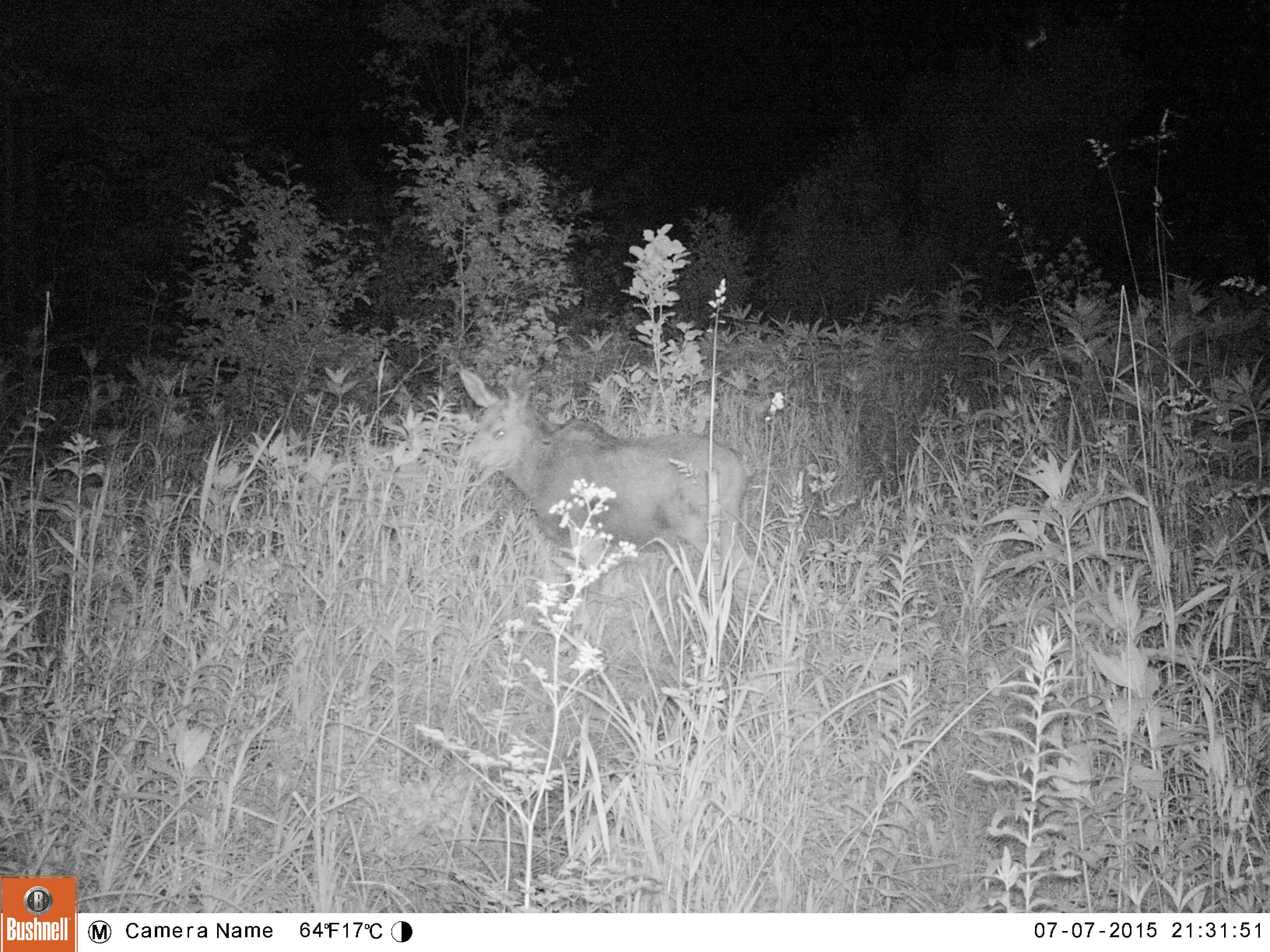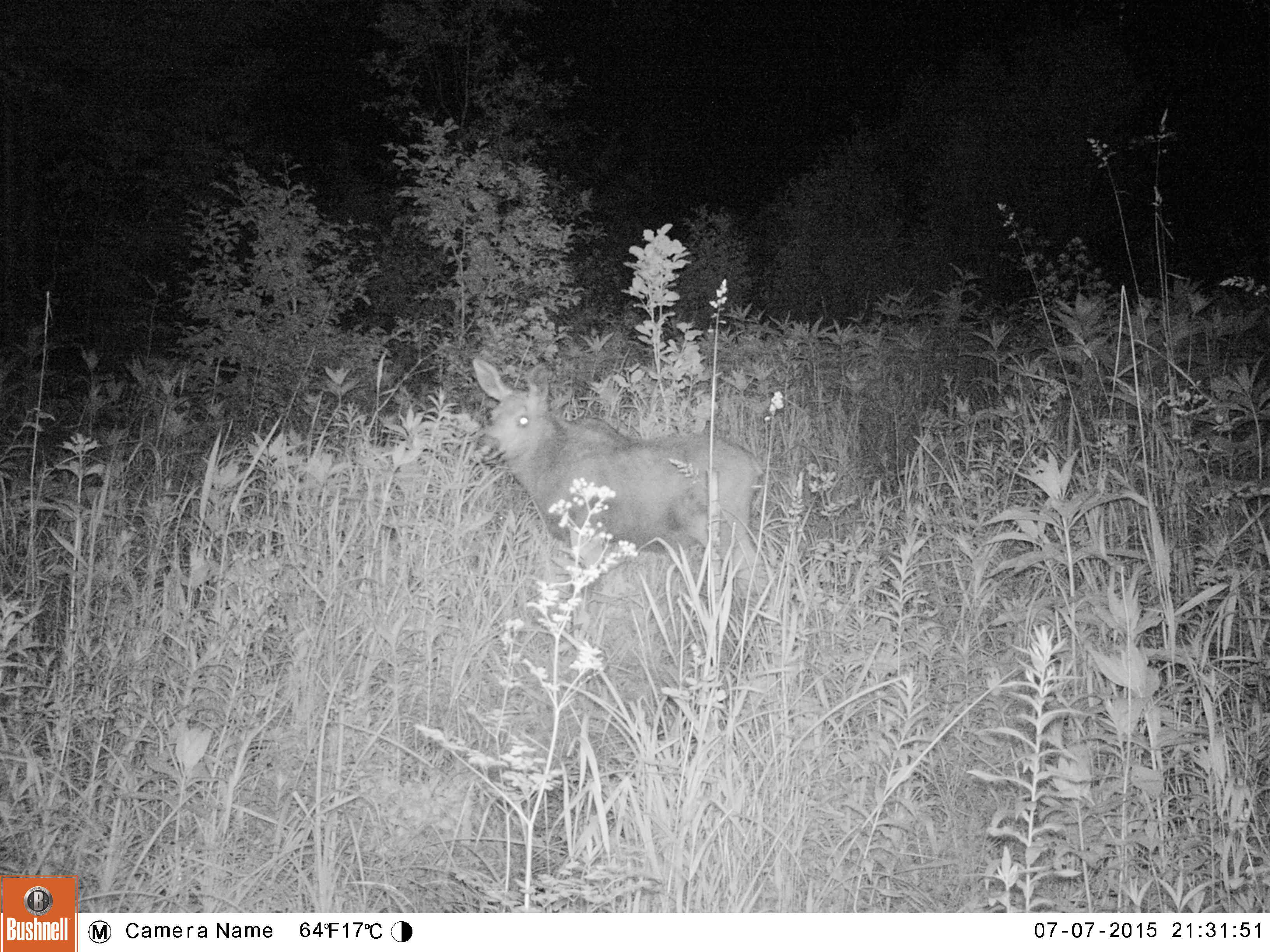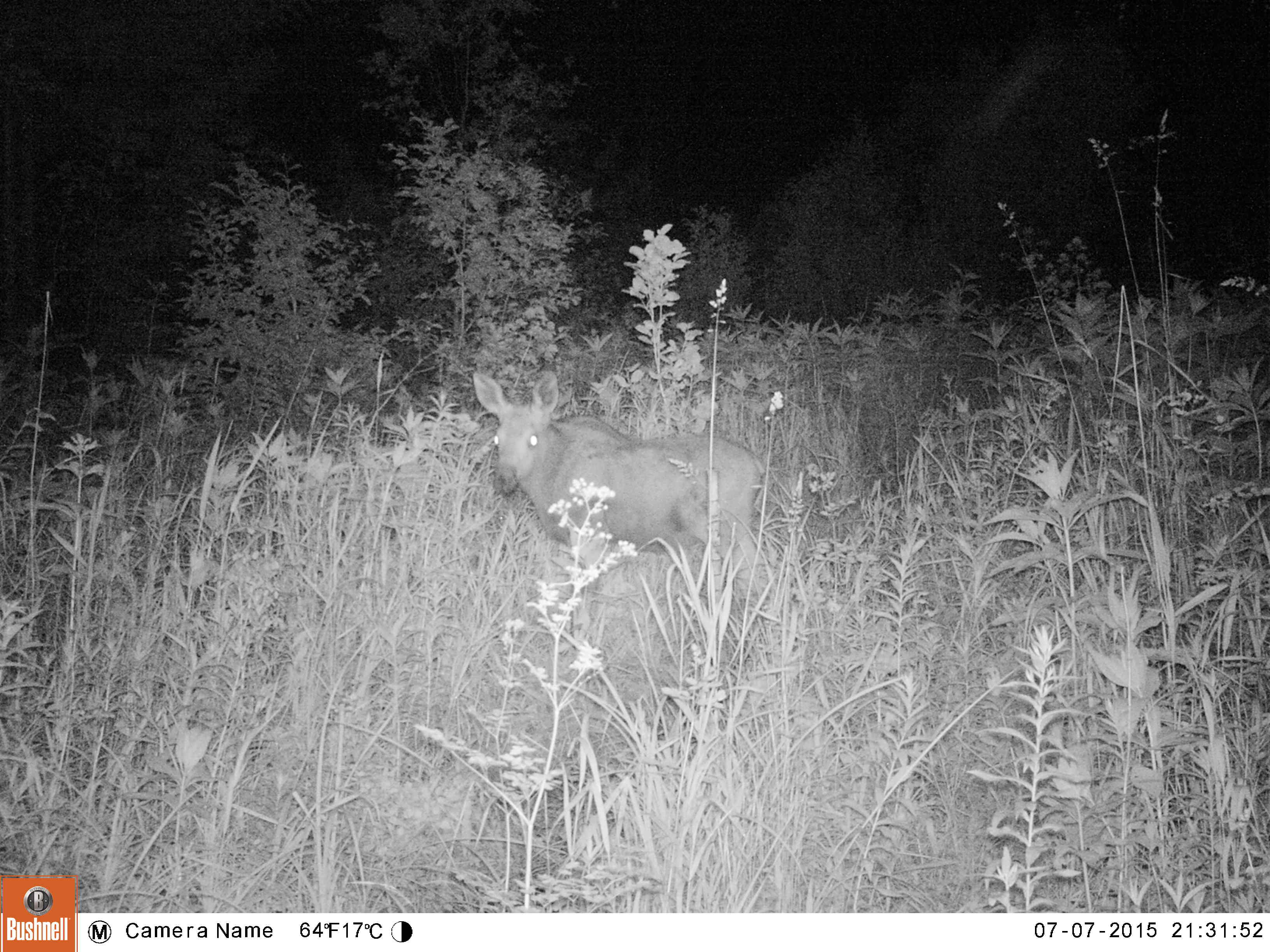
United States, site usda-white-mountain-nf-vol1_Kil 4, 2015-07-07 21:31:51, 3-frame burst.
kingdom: Animalia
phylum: Chordata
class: Mammalia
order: Artiodactyla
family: Cervidae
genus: Alces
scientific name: Alces alces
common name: moose